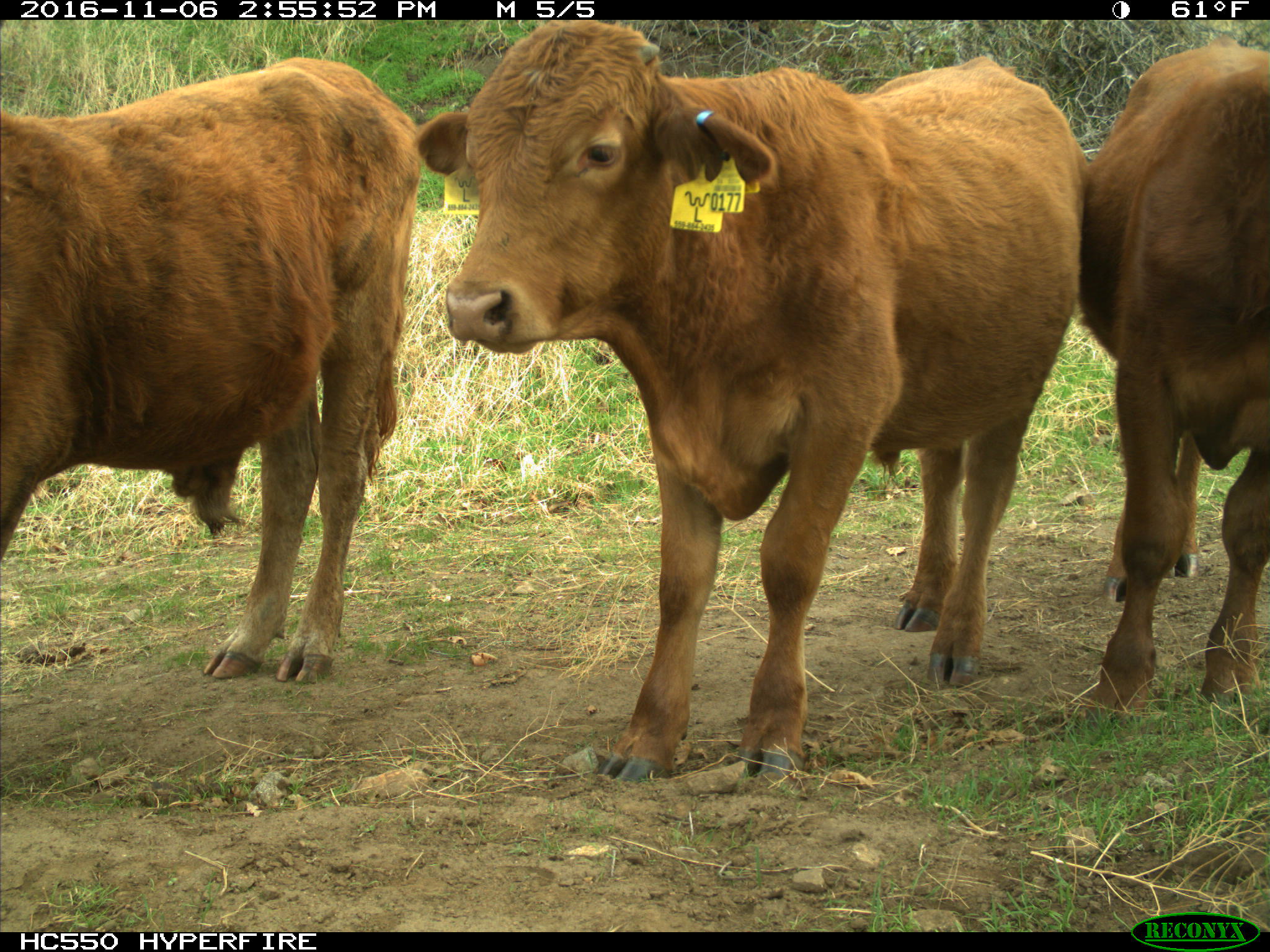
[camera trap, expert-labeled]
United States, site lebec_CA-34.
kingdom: Animalia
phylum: Chordata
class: Mammalia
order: Artiodactyla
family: Bovidae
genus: Bos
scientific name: Bos taurus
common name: domestic cow